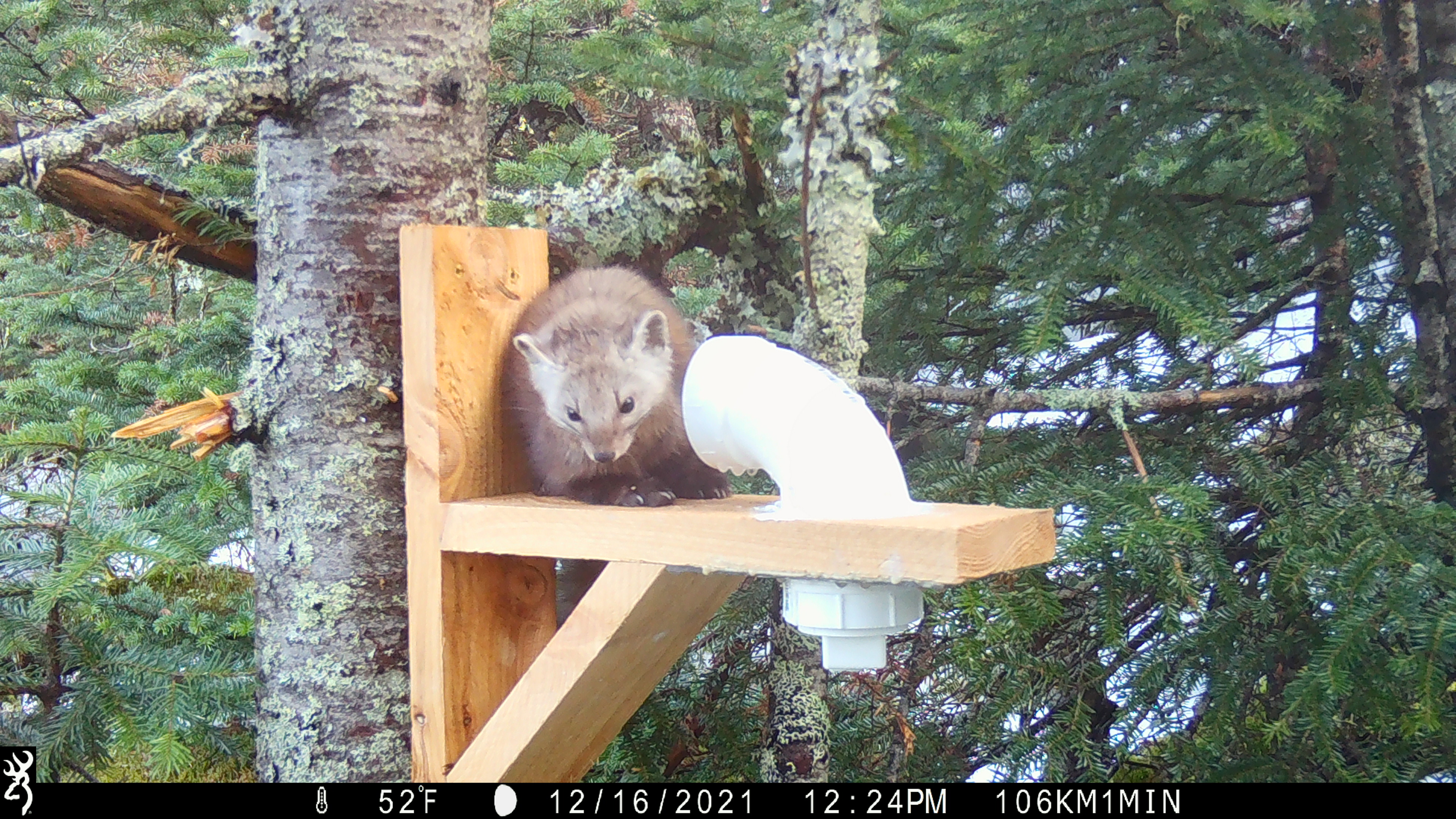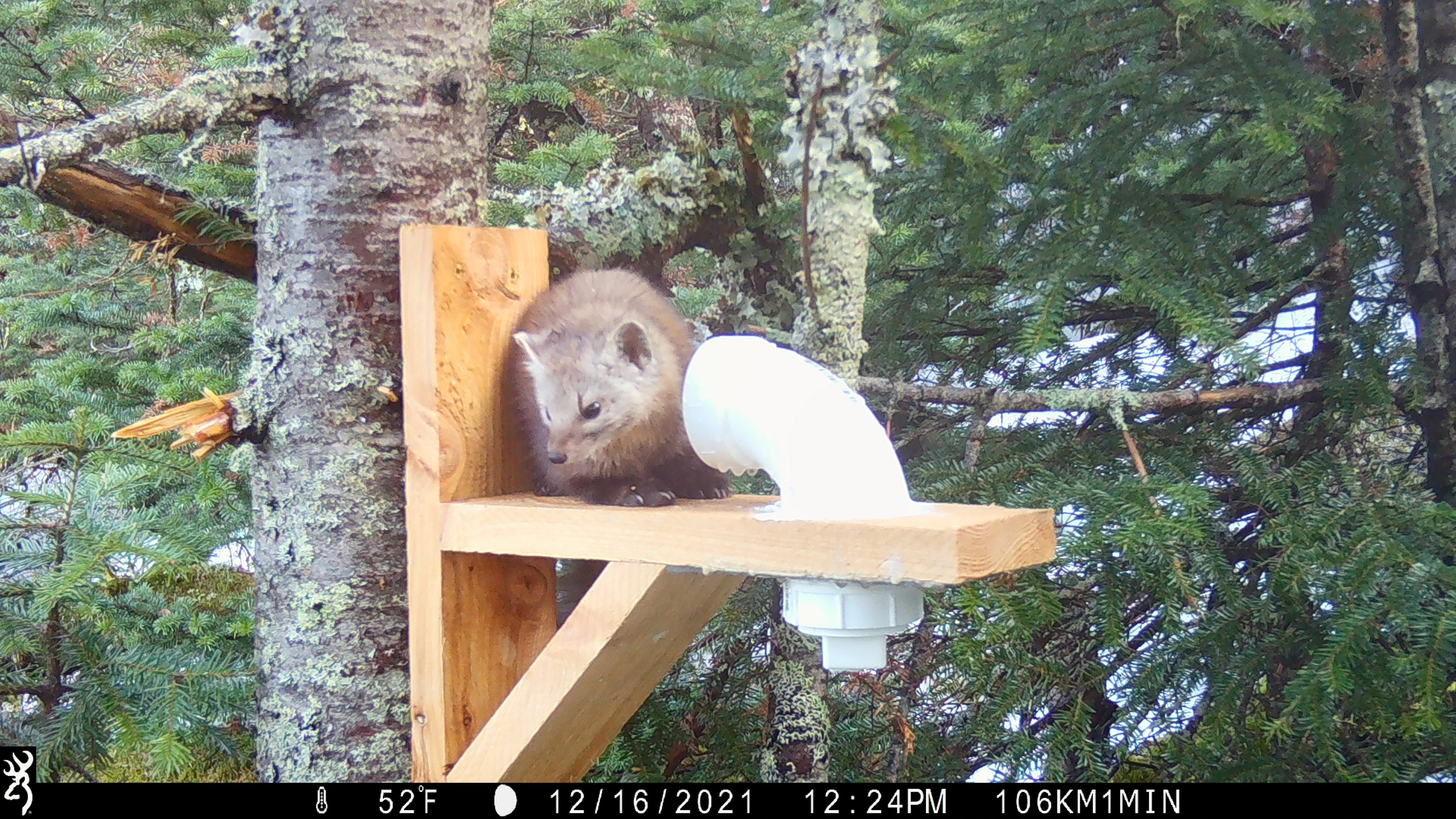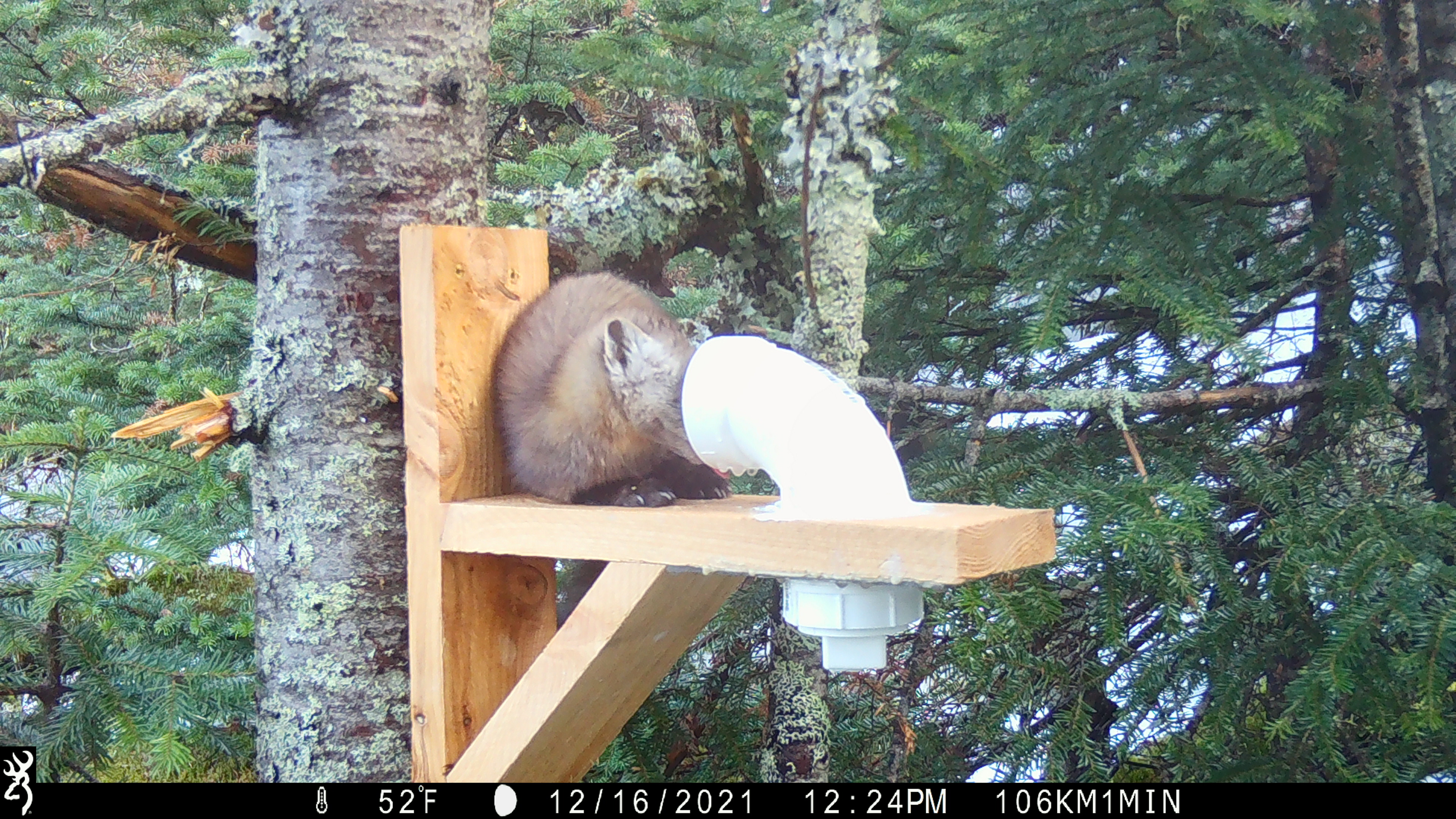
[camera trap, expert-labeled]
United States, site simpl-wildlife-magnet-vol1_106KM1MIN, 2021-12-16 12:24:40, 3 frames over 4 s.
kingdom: Animalia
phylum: Chordata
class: Mammalia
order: Carnivora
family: Mustelidae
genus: Martes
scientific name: Martes americana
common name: american marten